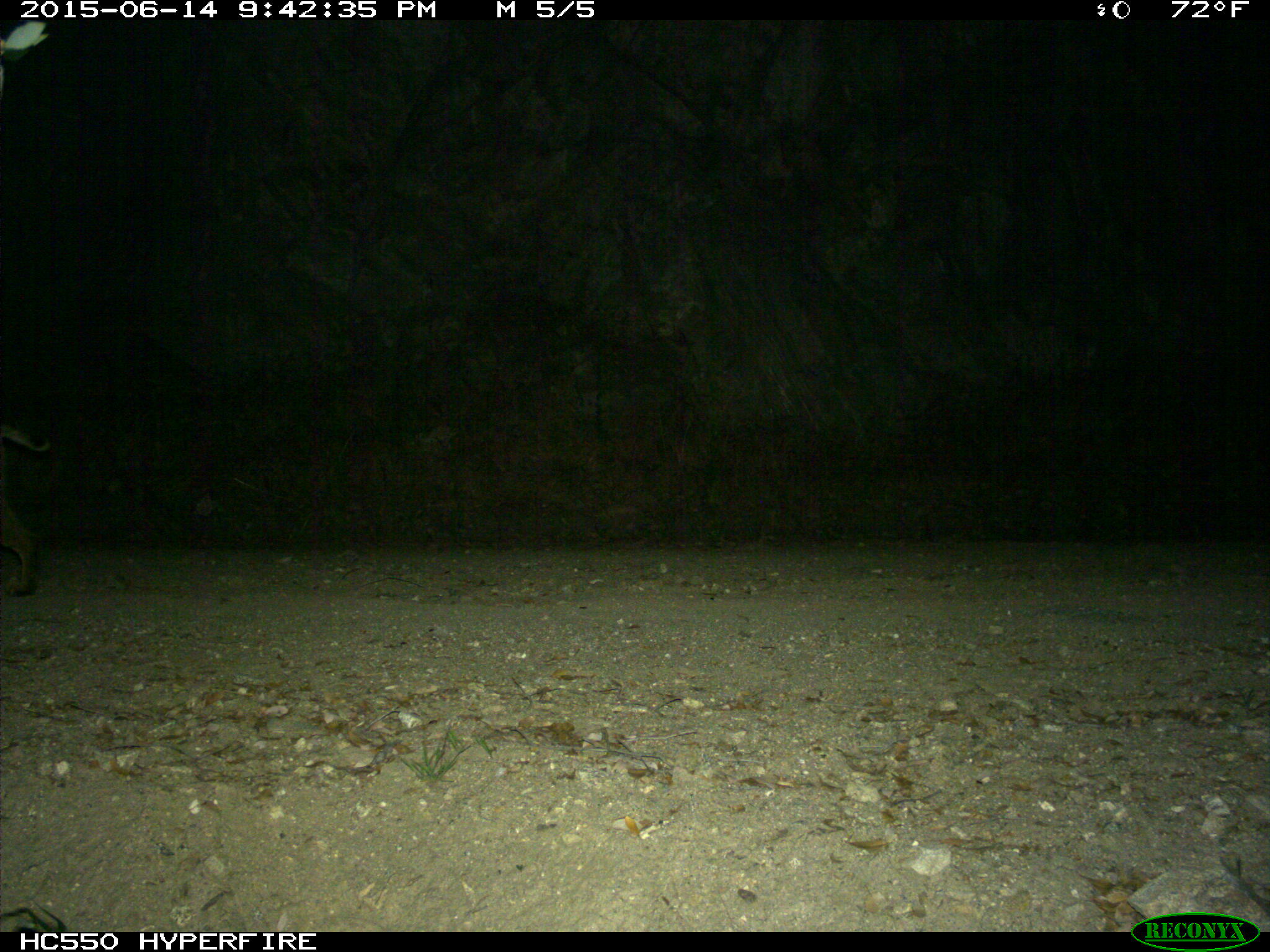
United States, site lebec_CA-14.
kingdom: Animalia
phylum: Chordata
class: Mammalia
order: Carnivora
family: Felidae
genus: Lynx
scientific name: Lynx rufus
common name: bobcat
Lynx rufus (bobcat).